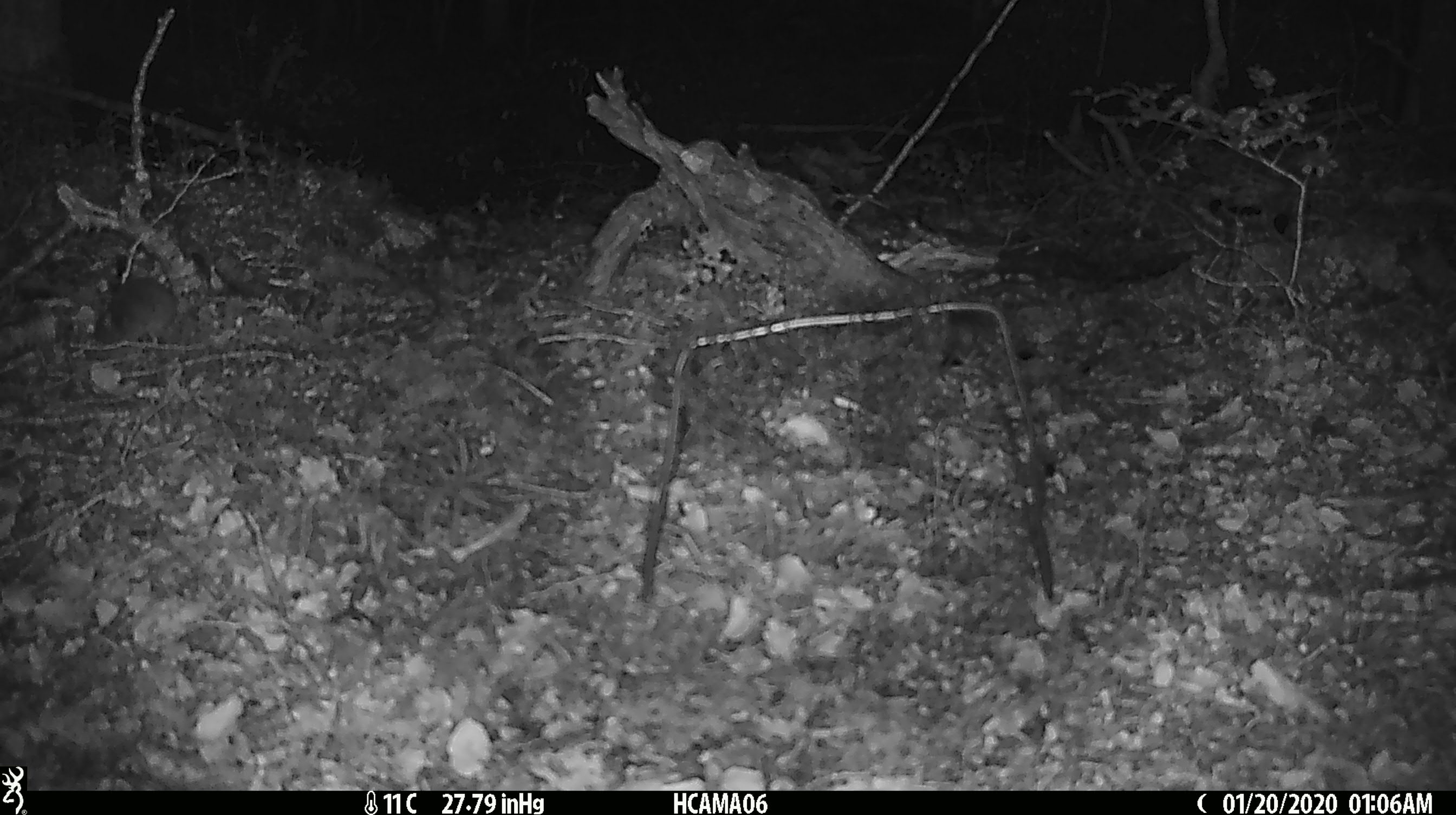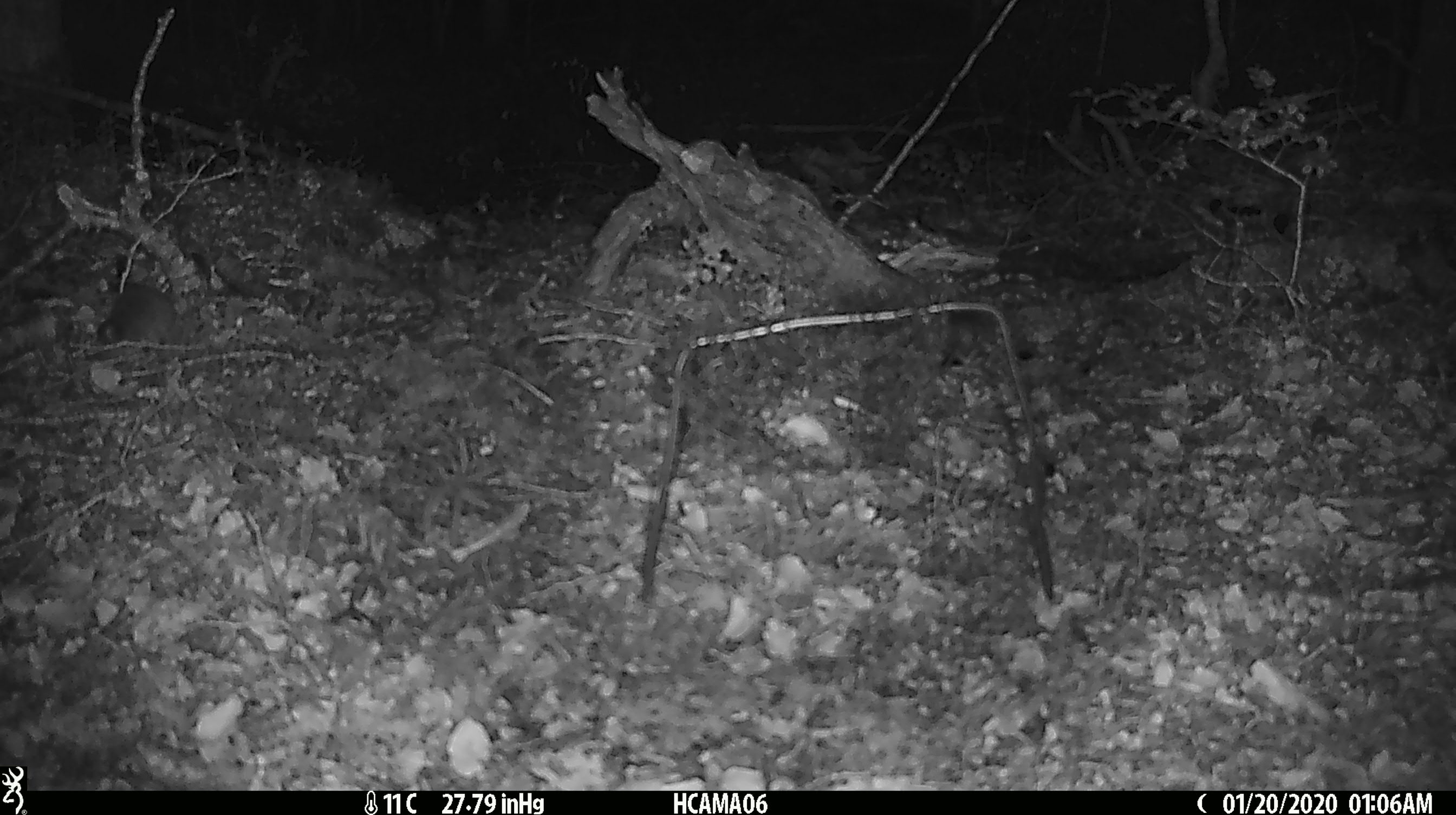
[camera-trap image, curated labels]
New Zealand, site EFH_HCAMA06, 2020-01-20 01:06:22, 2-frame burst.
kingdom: Animalia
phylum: Chordata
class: Mammalia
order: Rodentia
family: Muridae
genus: Mus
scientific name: Mus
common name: mouse